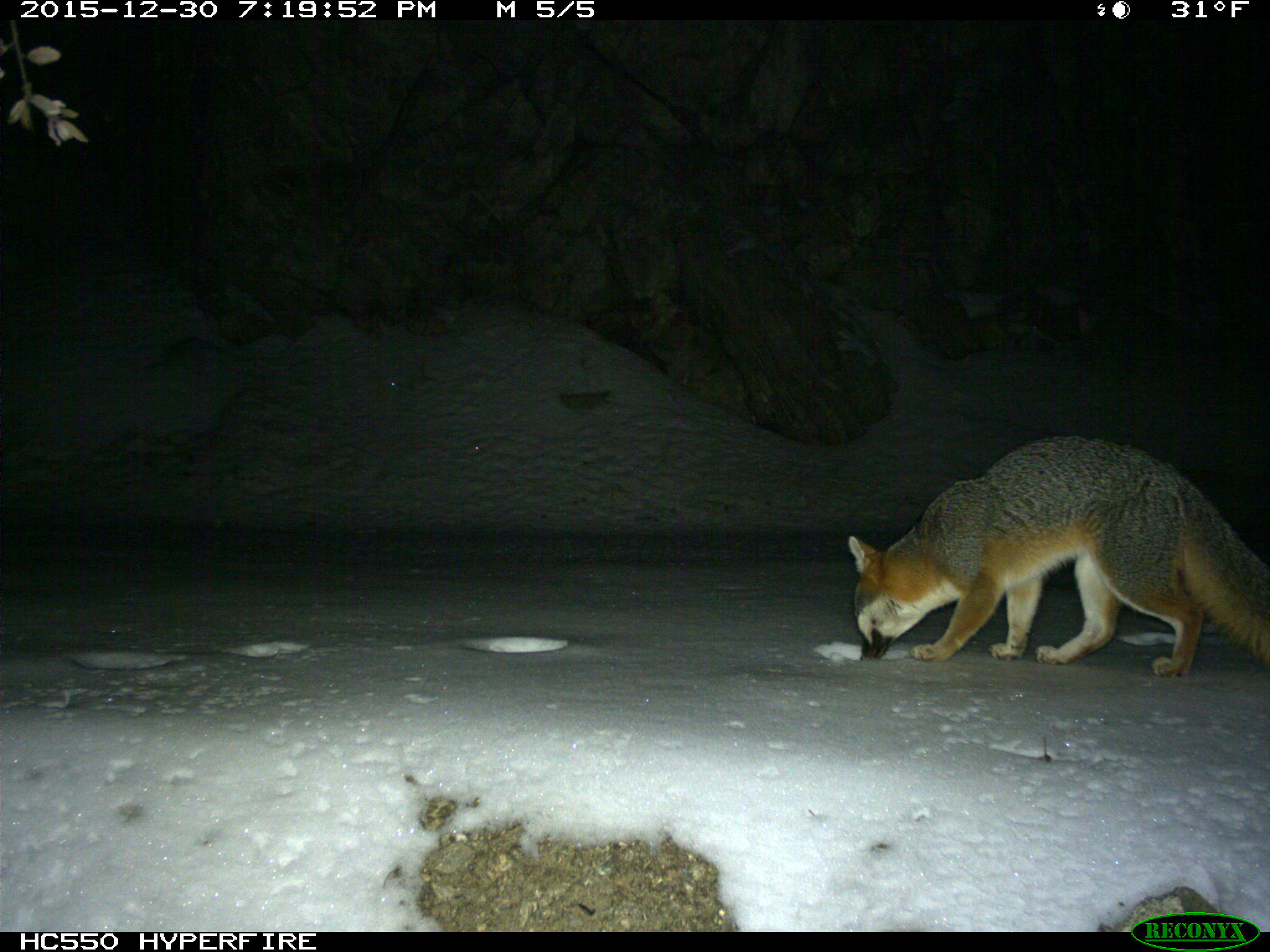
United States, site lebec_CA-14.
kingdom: Animalia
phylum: Chordata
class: Mammalia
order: Carnivora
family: Canidae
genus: Urocyon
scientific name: Urocyon cinereoargenteus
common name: gray fox